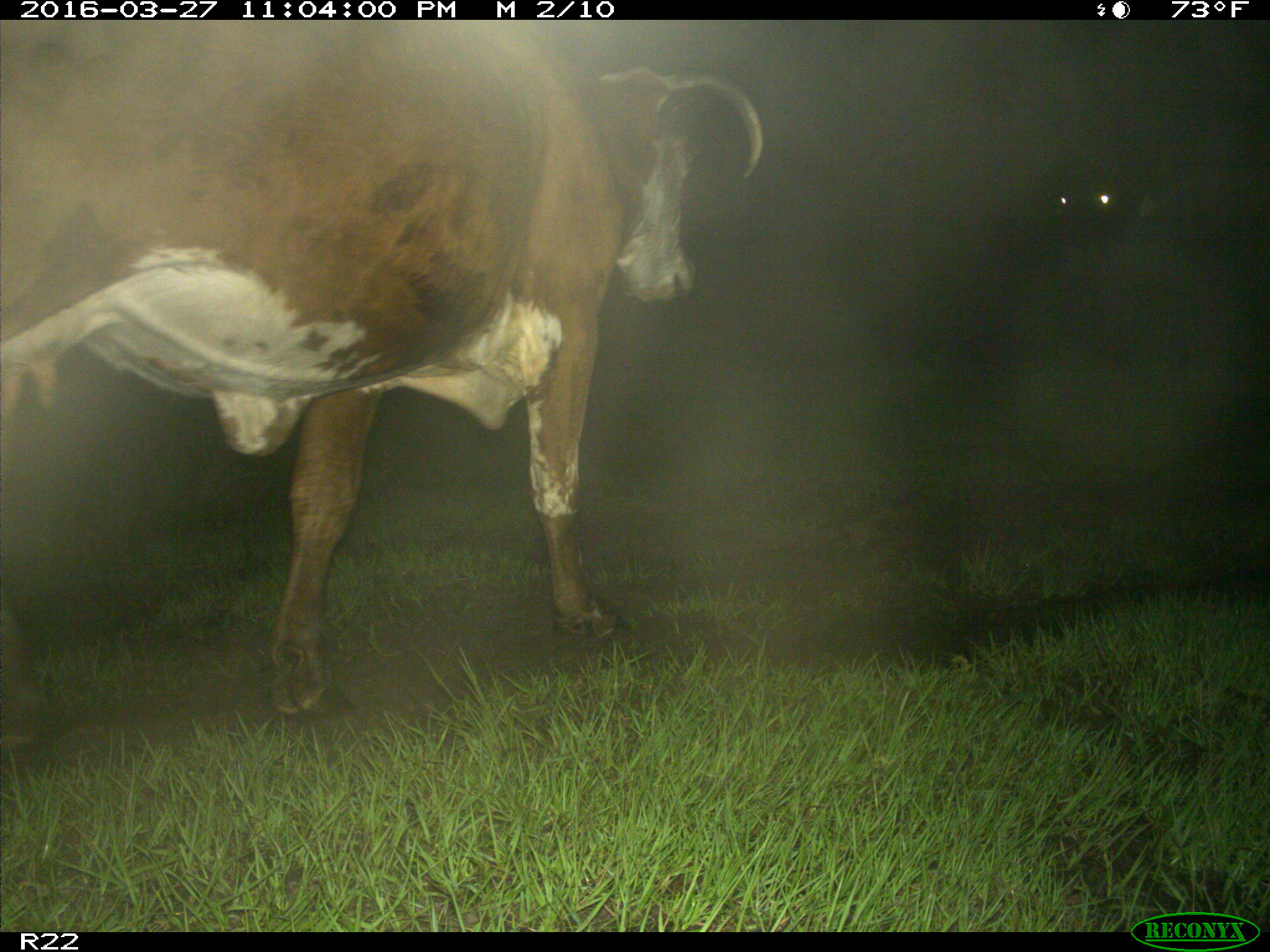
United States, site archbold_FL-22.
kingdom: Animalia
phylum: Chordata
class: Mammalia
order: Artiodactyla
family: Bovidae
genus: Bos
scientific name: Bos taurus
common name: domestic cow